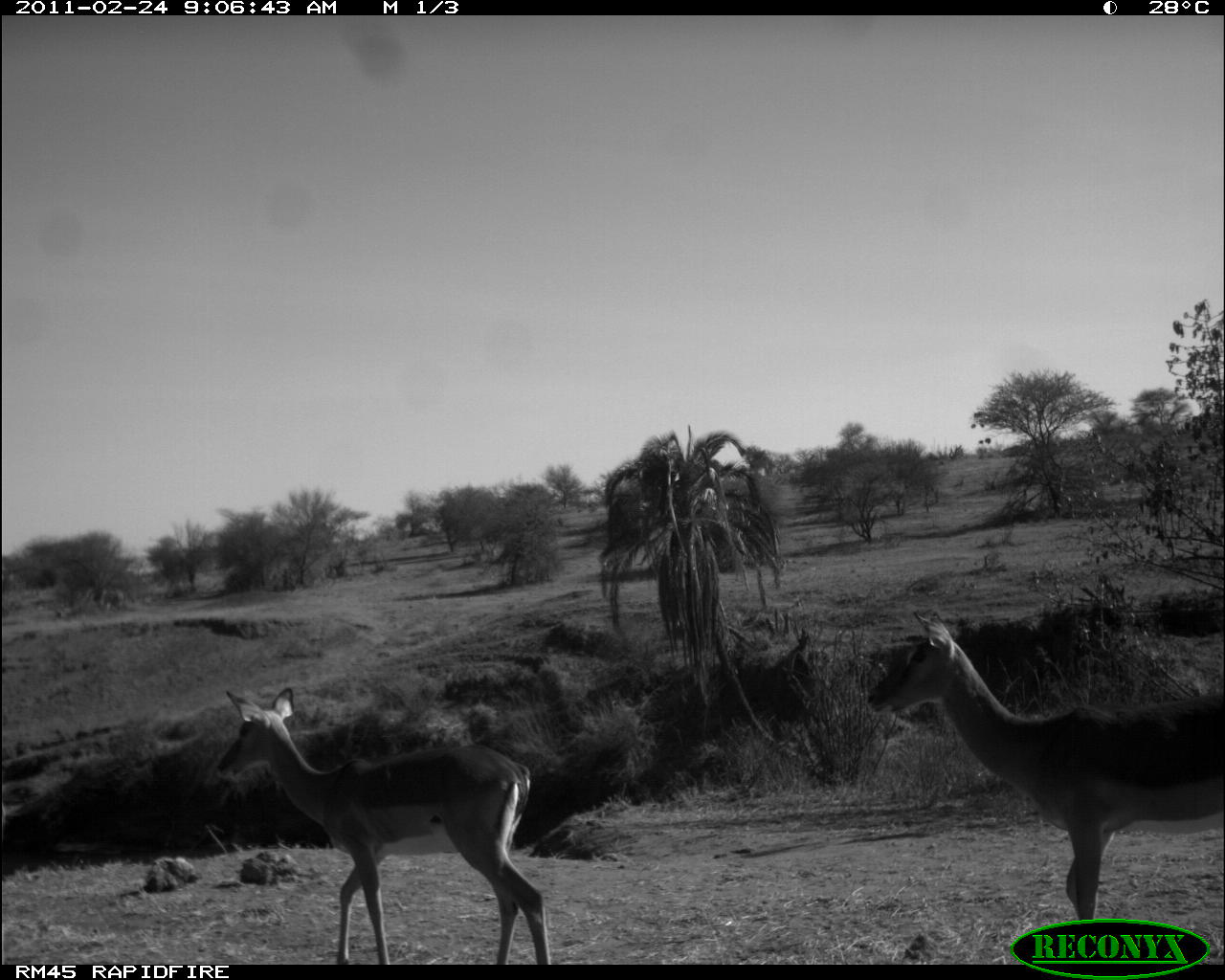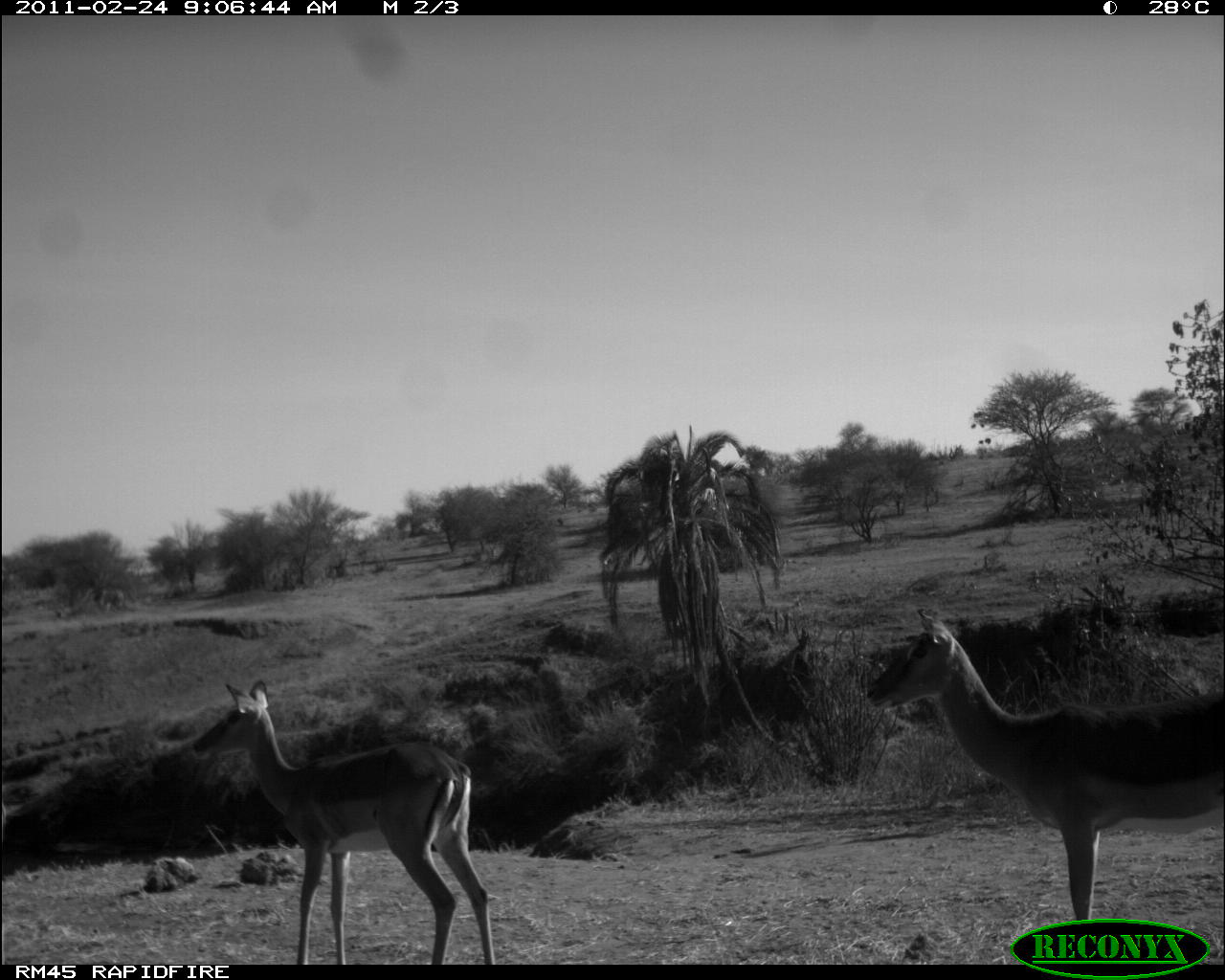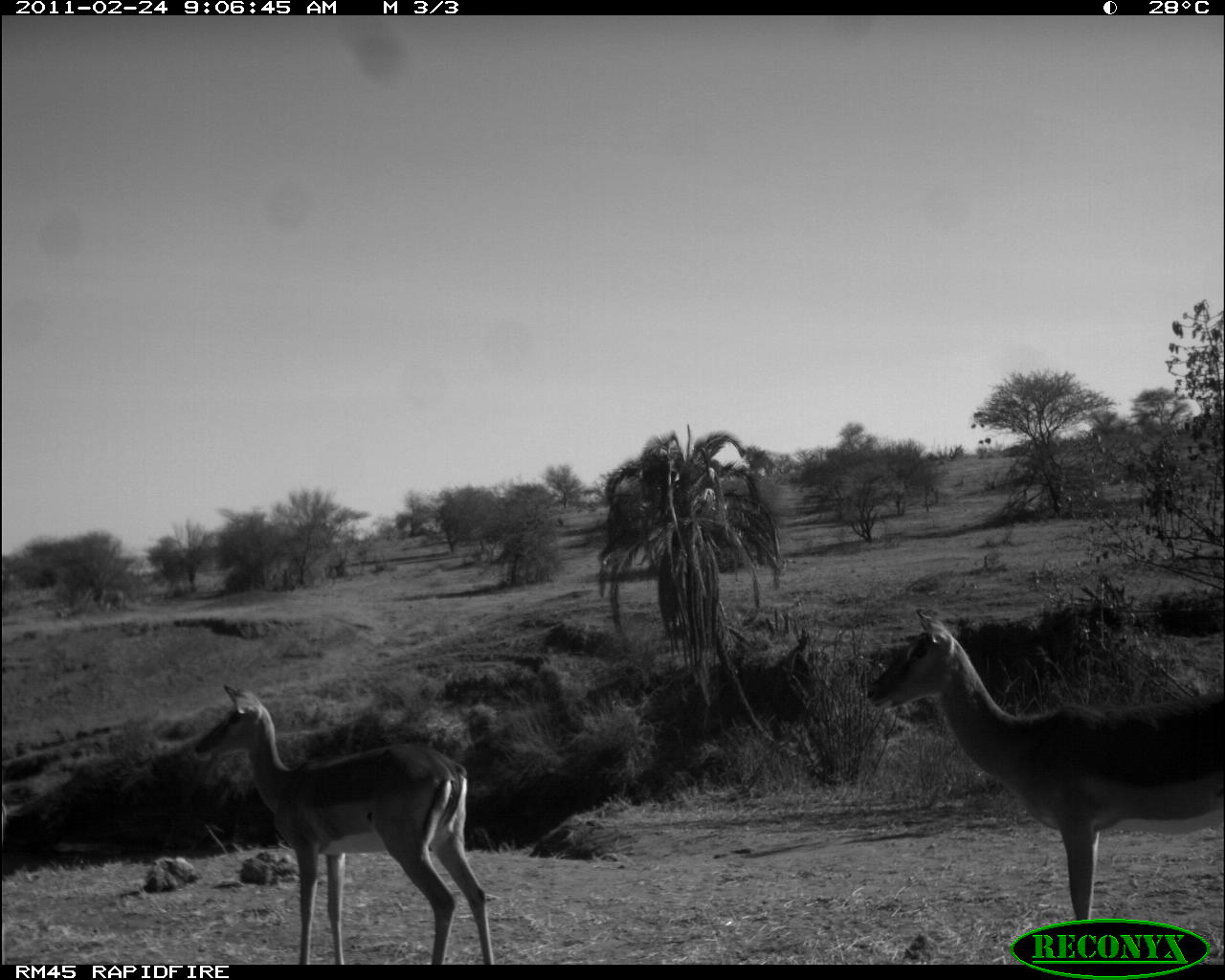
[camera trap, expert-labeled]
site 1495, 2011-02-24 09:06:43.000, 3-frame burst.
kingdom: Animalia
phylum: Chordata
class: Mammalia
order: Artiodactyla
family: Bovidae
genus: Aepyceros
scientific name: Aepyceros melampus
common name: impala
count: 2